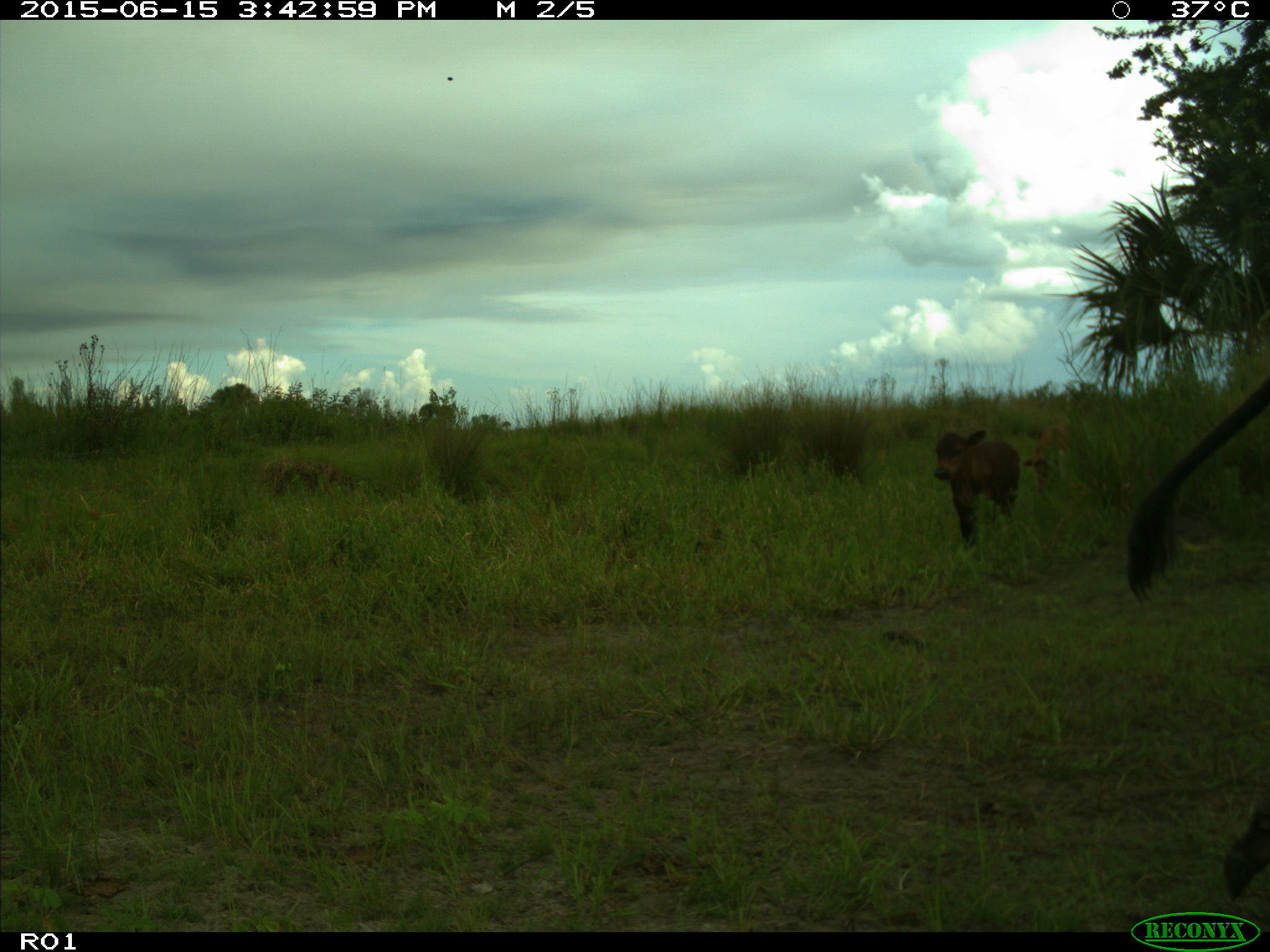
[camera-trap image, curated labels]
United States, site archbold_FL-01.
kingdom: Animalia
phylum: Chordata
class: Mammalia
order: Artiodactyla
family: Bovidae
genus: Bos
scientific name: Bos taurus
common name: domestic cow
Bos taurus (domestic cow).